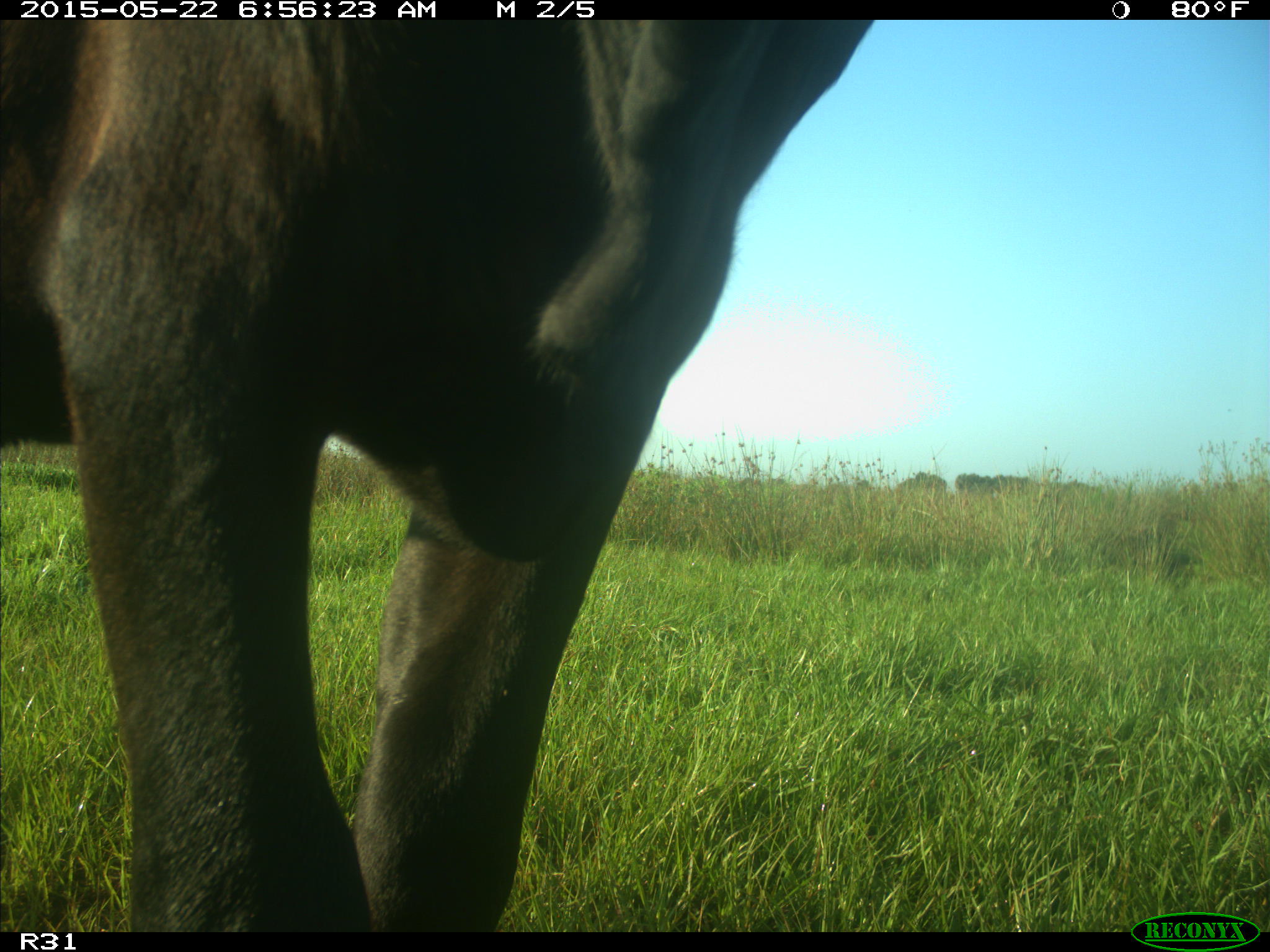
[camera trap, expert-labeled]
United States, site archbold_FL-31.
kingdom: Animalia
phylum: Chordata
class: Mammalia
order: Artiodactyla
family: Bovidae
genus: Bos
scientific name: Bos taurus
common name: domestic cow